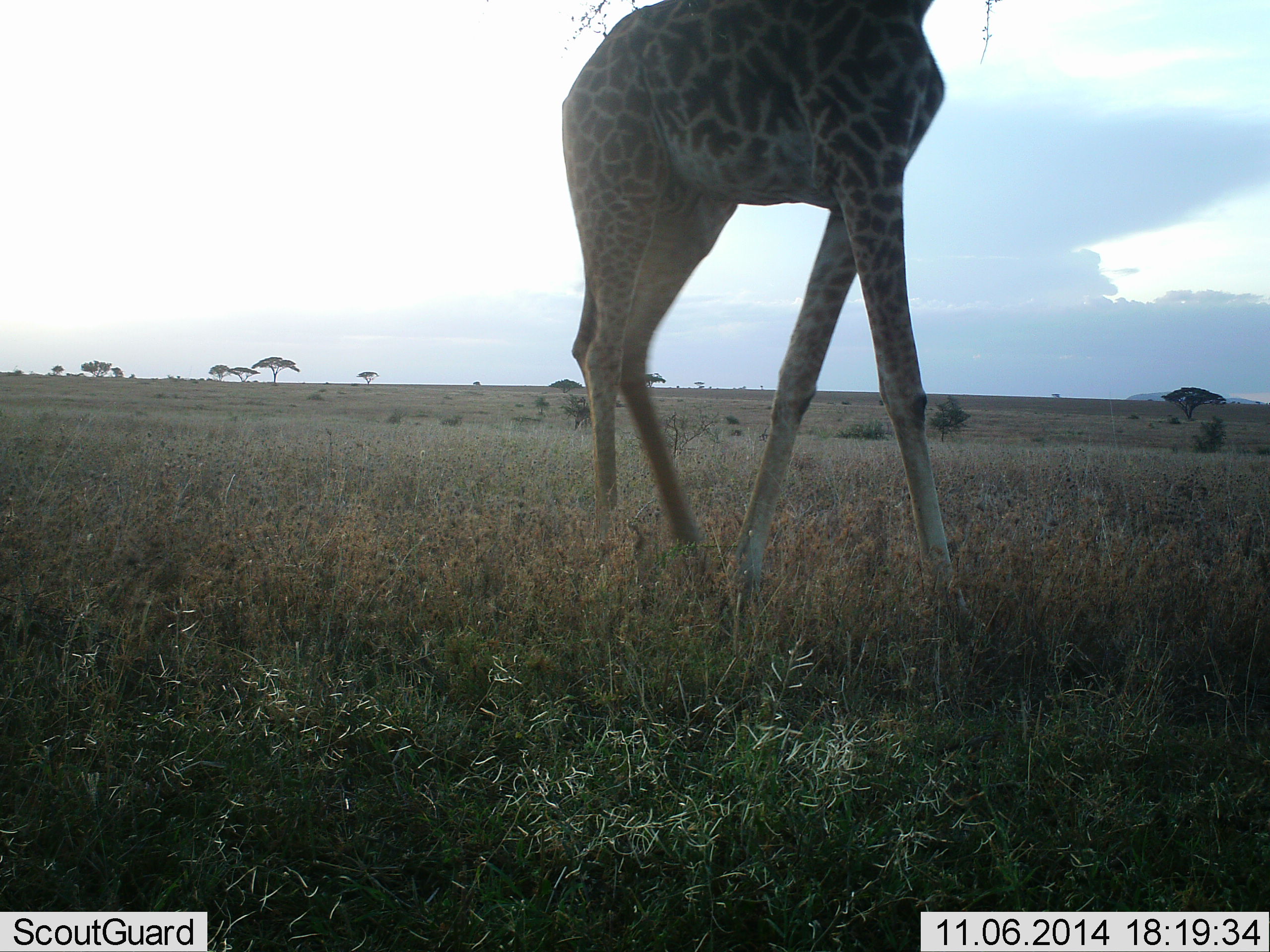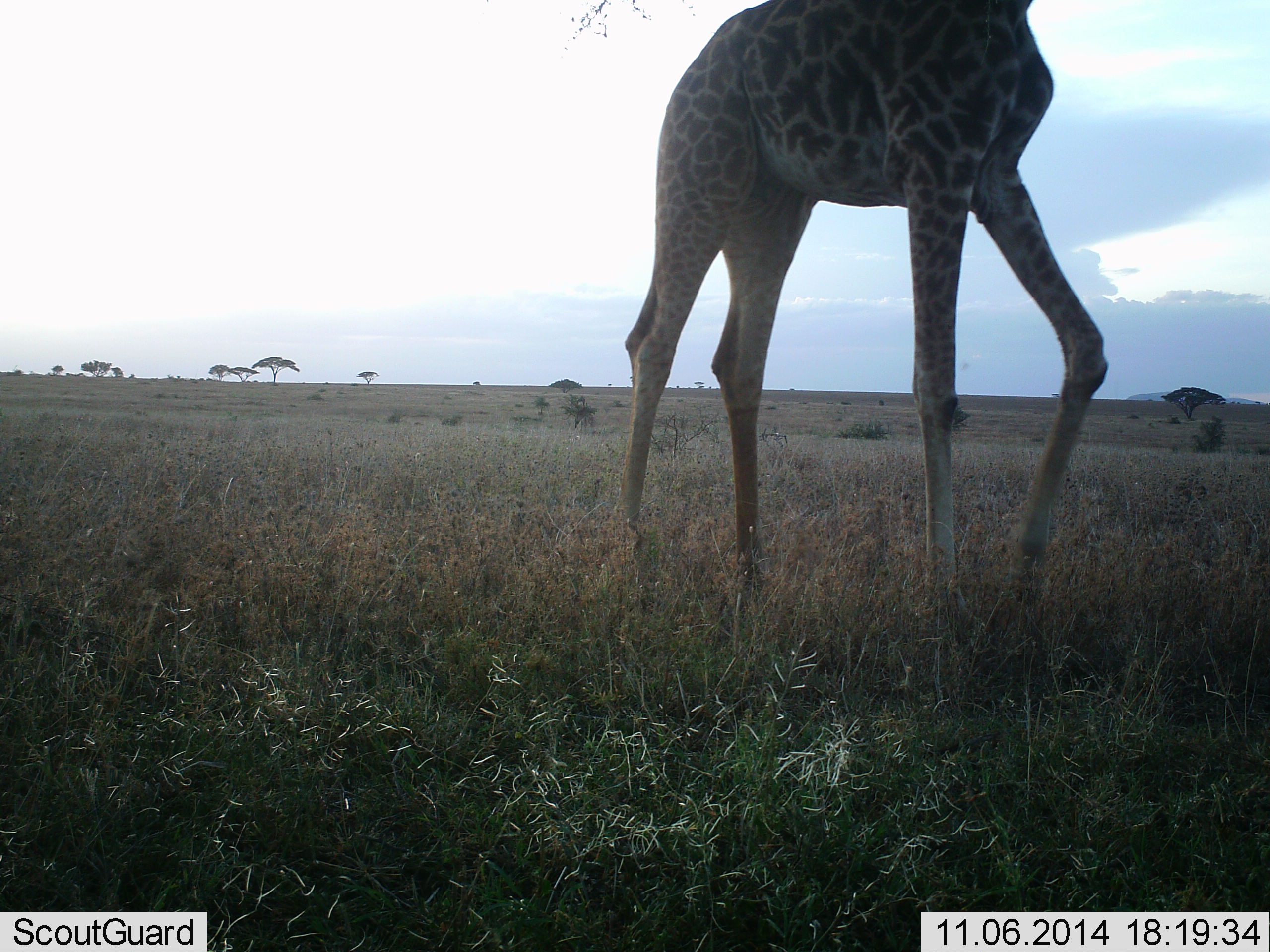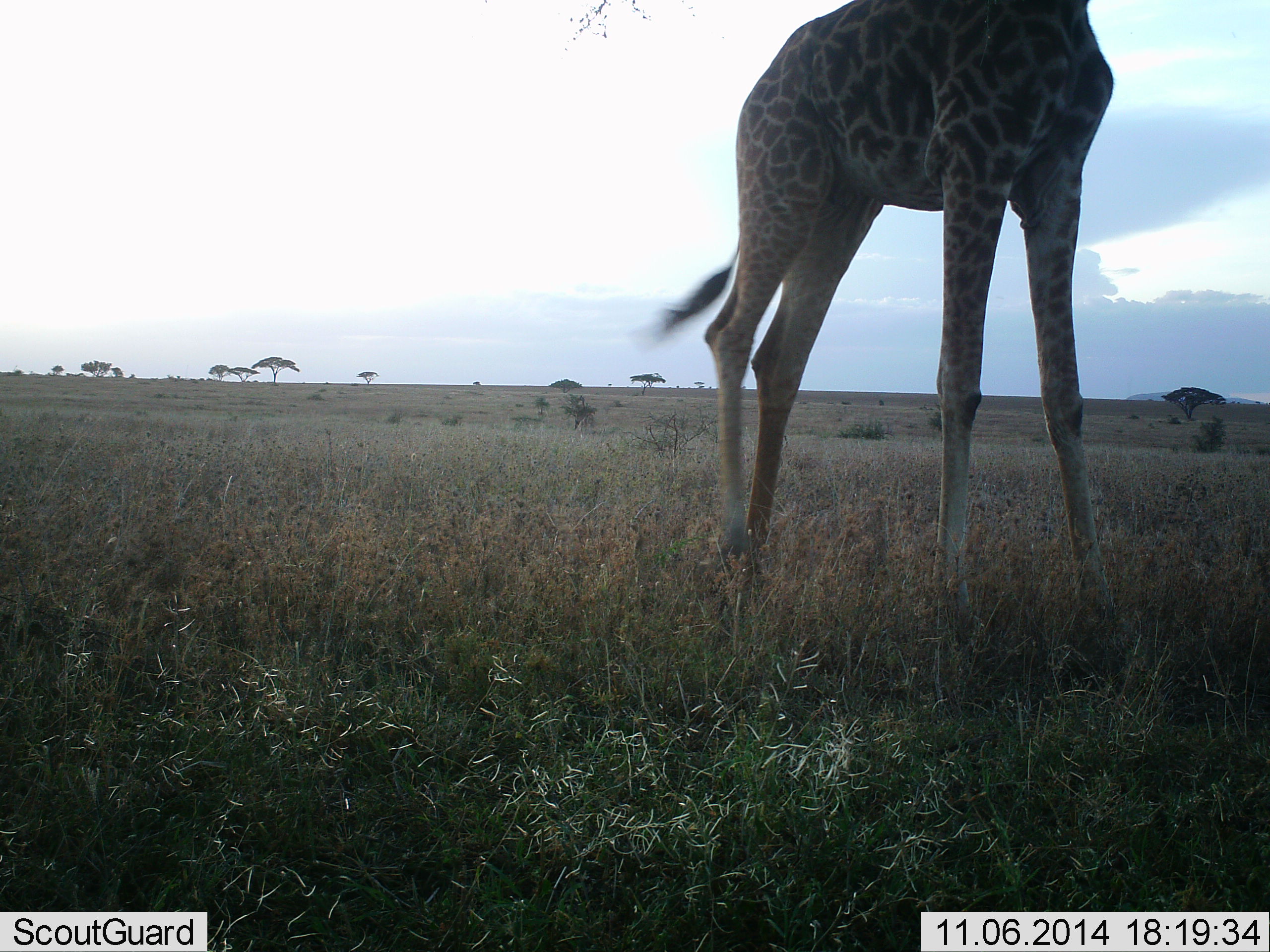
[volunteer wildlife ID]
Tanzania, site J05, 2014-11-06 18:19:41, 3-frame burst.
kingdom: Animalia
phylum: Chordata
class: Mammalia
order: Artiodactyla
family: Giraffidae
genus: Giraffa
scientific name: Giraffa camelopardalis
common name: giraffe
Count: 1.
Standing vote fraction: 30%.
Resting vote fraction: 0%.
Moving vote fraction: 80%.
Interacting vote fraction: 0%.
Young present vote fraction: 0%.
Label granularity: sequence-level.